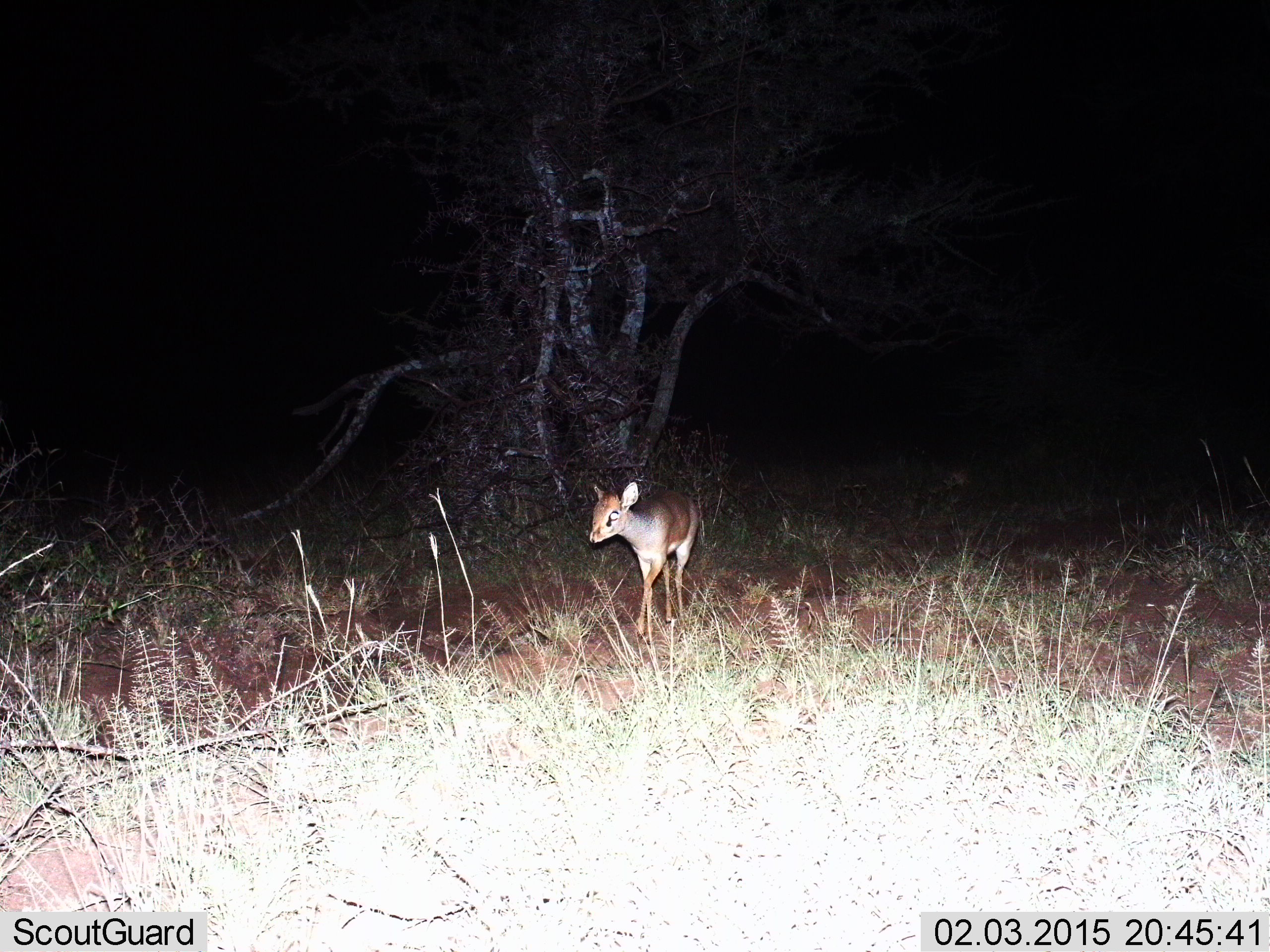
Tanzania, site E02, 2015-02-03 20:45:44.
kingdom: Animalia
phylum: Chordata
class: Mammalia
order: Artiodactyla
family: Bovidae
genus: Madoqua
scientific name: Madoqua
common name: dikdik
Dikdik (Madoqua), count 1. Behavior (volunteer vote fractions): standing 30%, resting 0%, moving 70%, interacting 0%. Young present (vote fraction): 10%. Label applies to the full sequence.